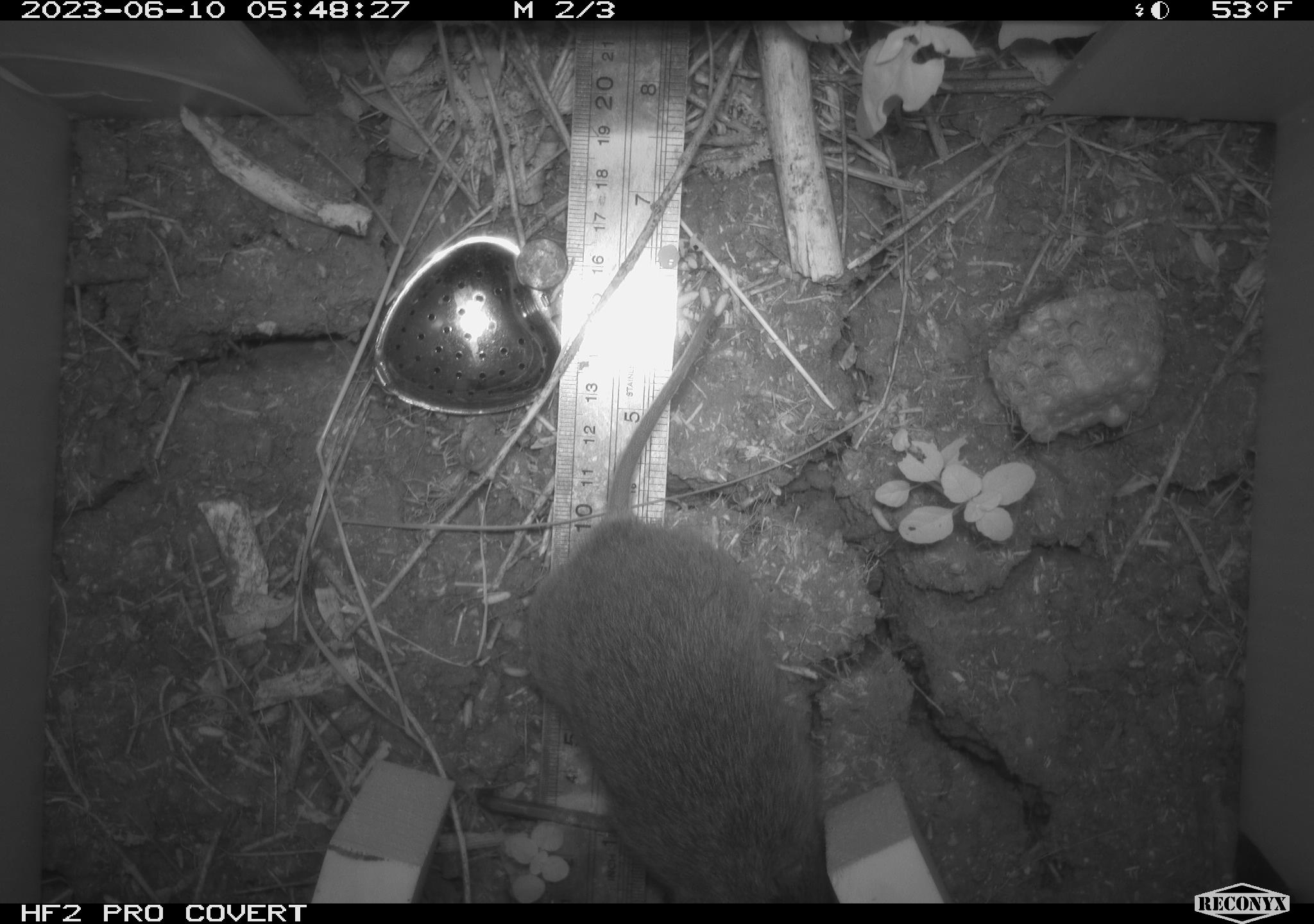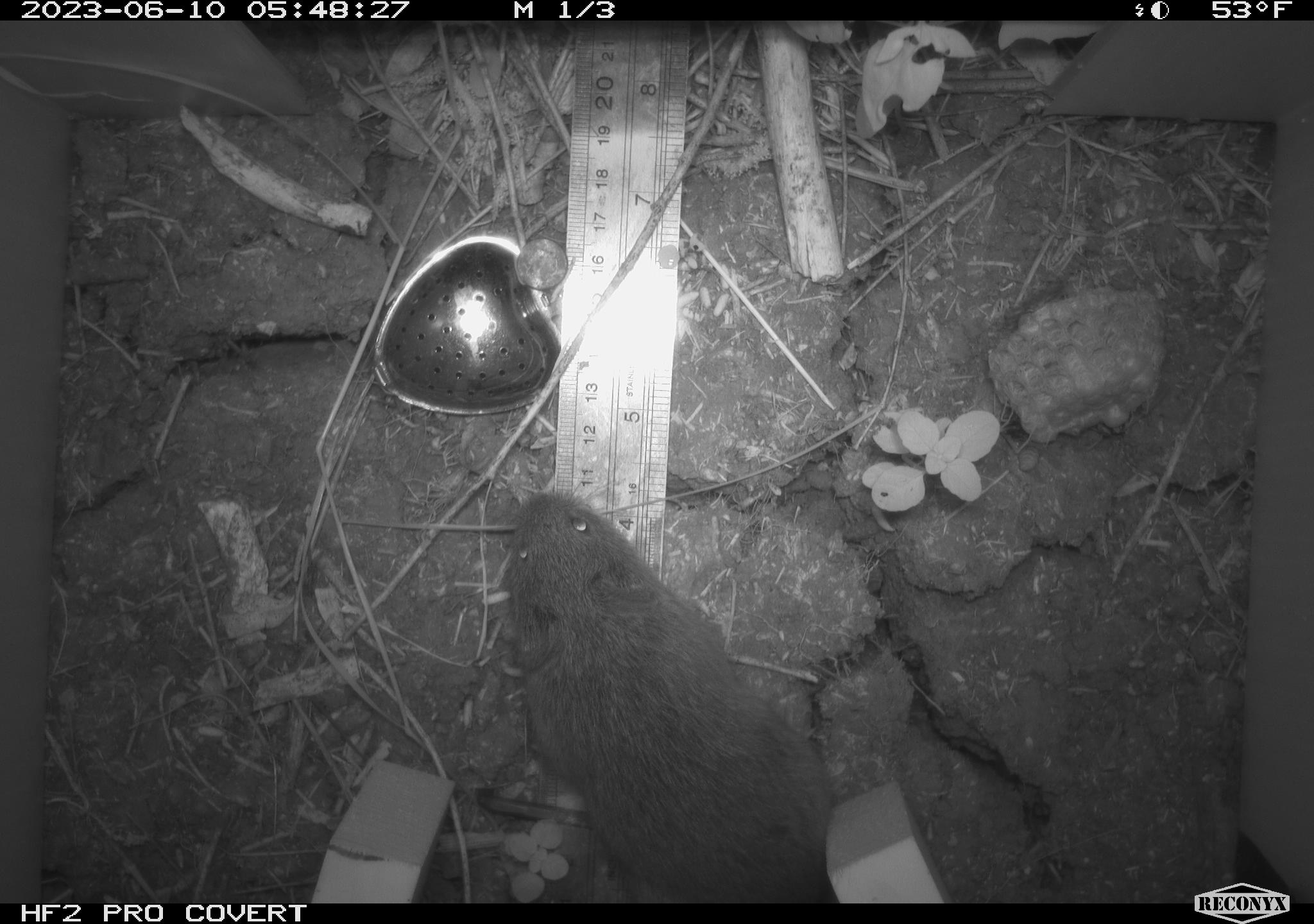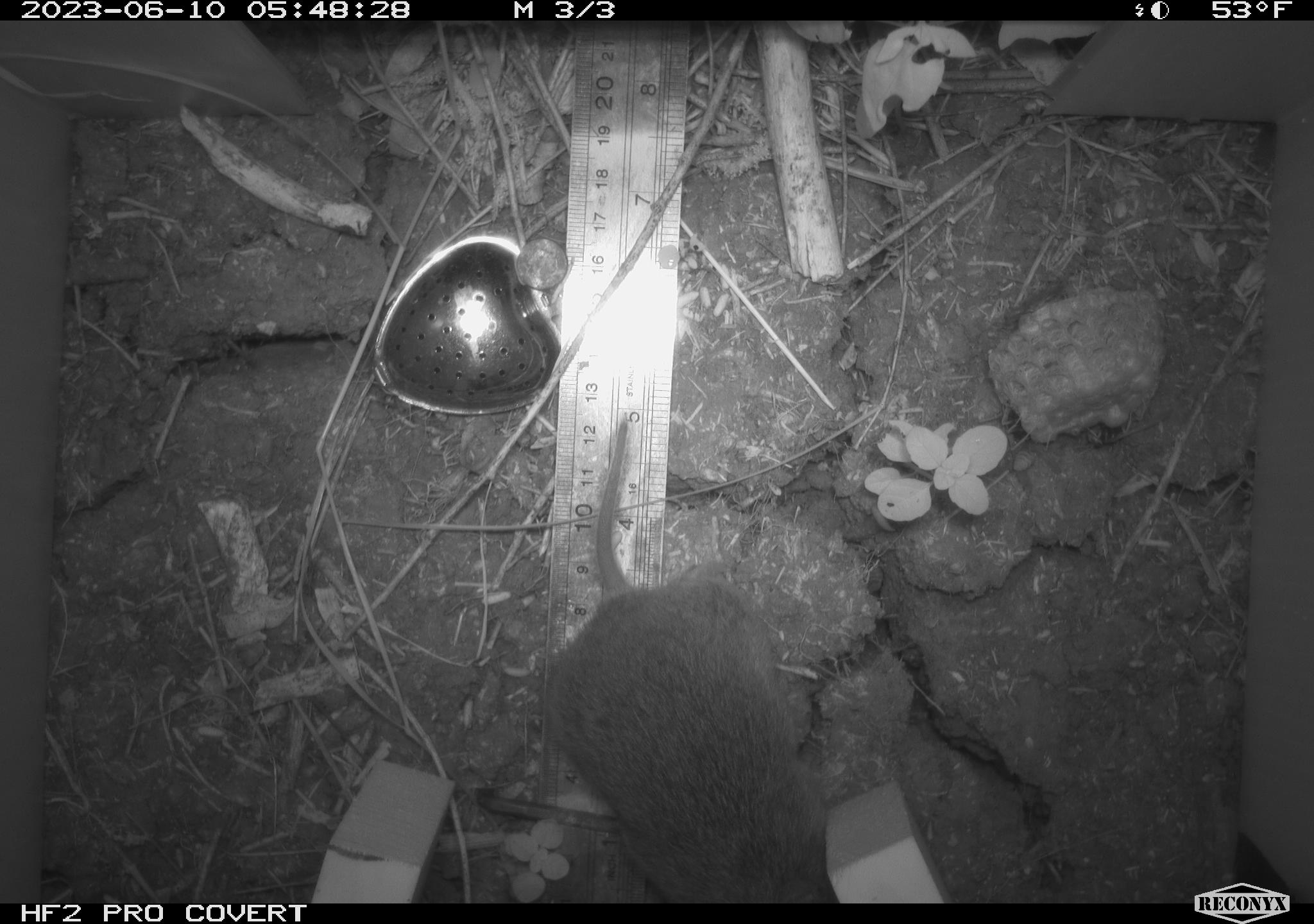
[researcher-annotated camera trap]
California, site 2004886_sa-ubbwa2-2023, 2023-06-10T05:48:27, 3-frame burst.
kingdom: Animalia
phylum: Chordata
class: Mammalia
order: Rodentia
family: Cricetidae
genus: Microtus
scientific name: Microtus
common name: meadow vole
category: microtus species